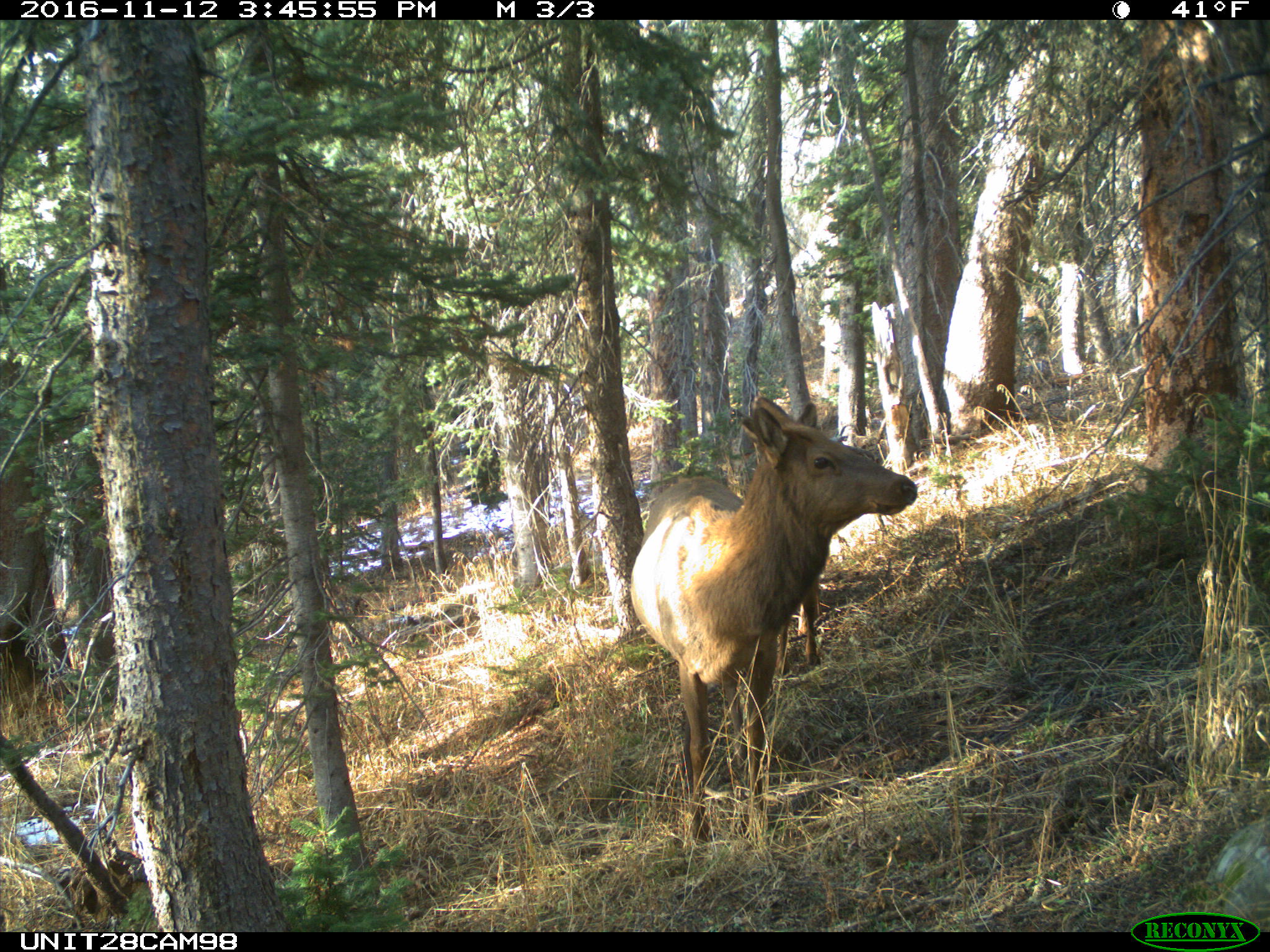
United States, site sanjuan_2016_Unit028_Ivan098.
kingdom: Animalia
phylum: Chordata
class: Mammalia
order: Artiodactyla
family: Cervidae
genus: Cervus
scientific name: Cervus elaphus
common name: red deer